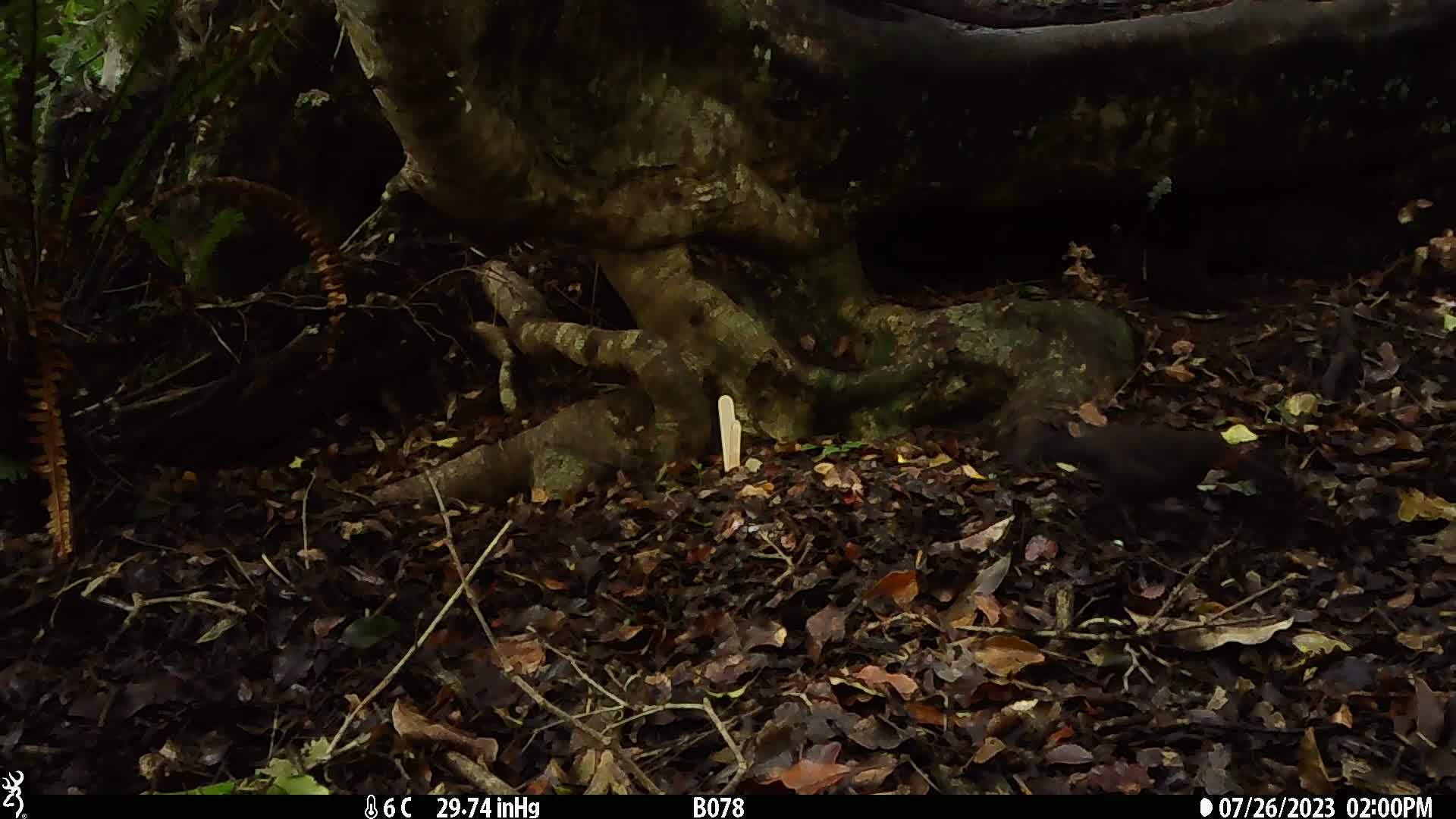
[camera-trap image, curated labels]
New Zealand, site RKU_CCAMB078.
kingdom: Animalia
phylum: Chordata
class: Aves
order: Passeriformes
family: Turdidae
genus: Turdus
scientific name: Turdus merula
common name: eurasian blackbird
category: blackbird